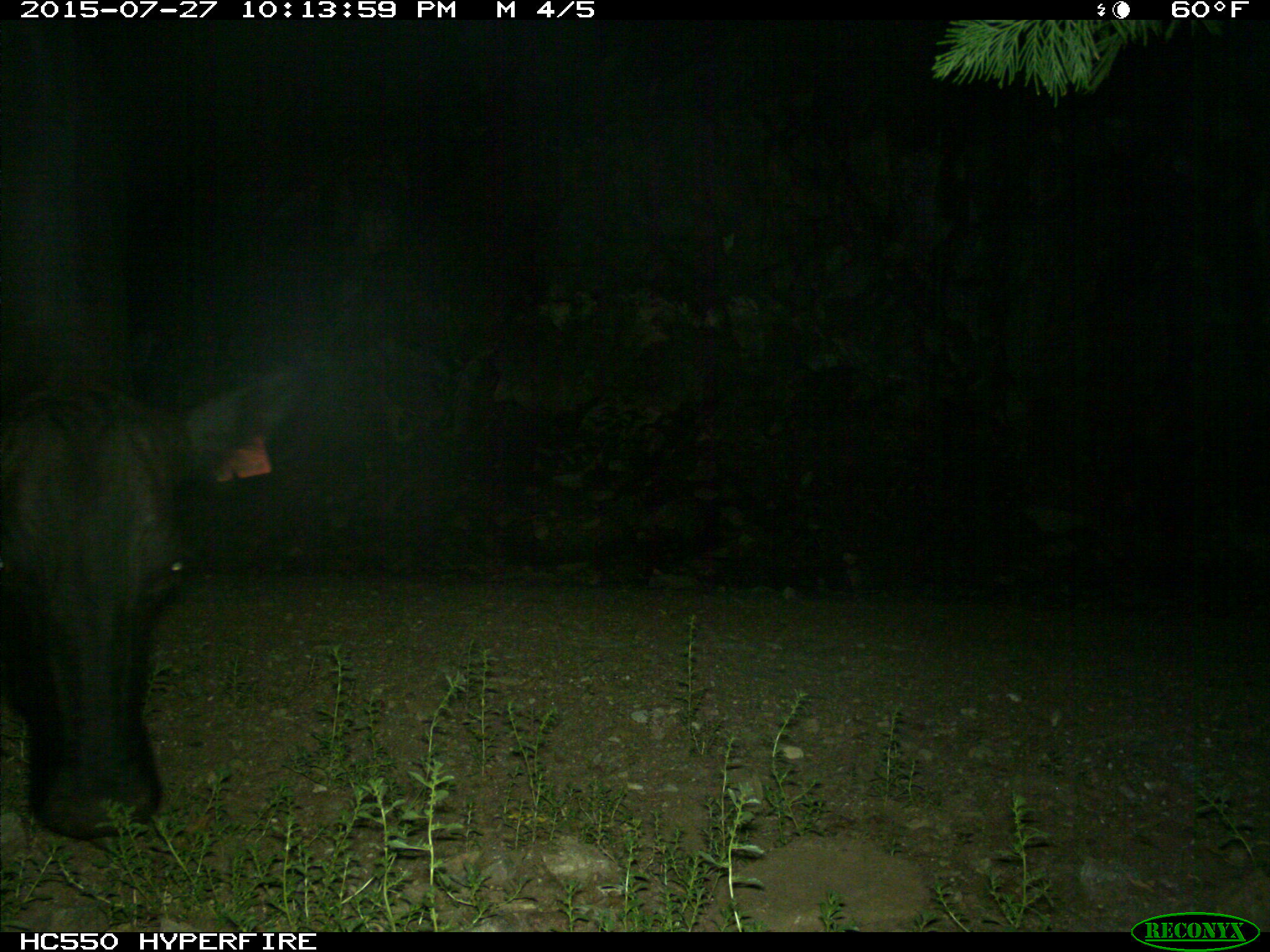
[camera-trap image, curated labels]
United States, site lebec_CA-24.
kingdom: Animalia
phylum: Chordata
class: Mammalia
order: Artiodactyla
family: Bovidae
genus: Bos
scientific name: Bos taurus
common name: domestic cow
Bos taurus (domestic cow).